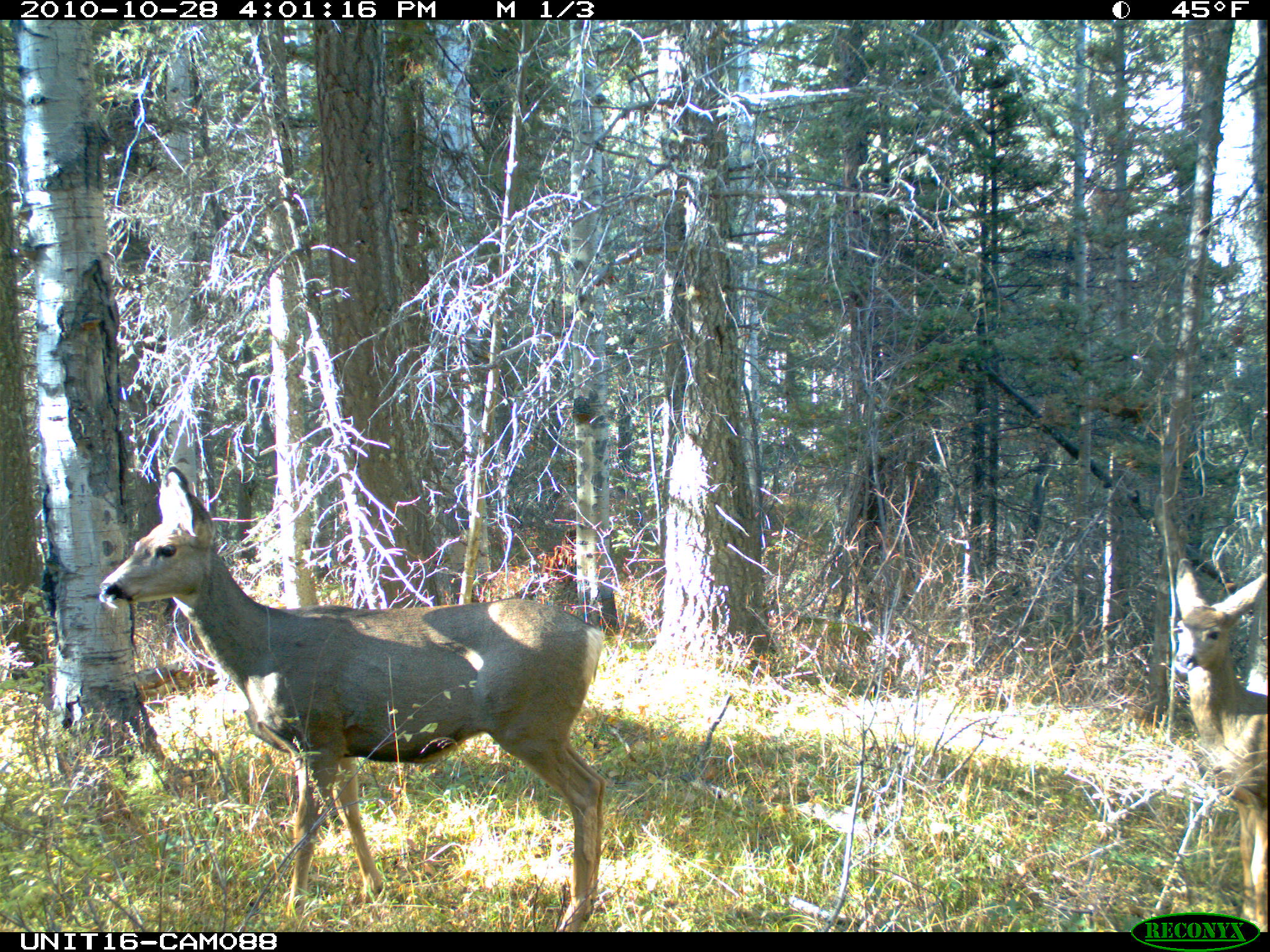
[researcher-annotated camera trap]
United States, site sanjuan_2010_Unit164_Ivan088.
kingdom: Animalia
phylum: Chordata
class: Mammalia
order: Artiodactyla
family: Cervidae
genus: Odocoileus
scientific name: Odocoileus hemionus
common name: mule deer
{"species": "Odocoileus hemionus (mule deer)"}